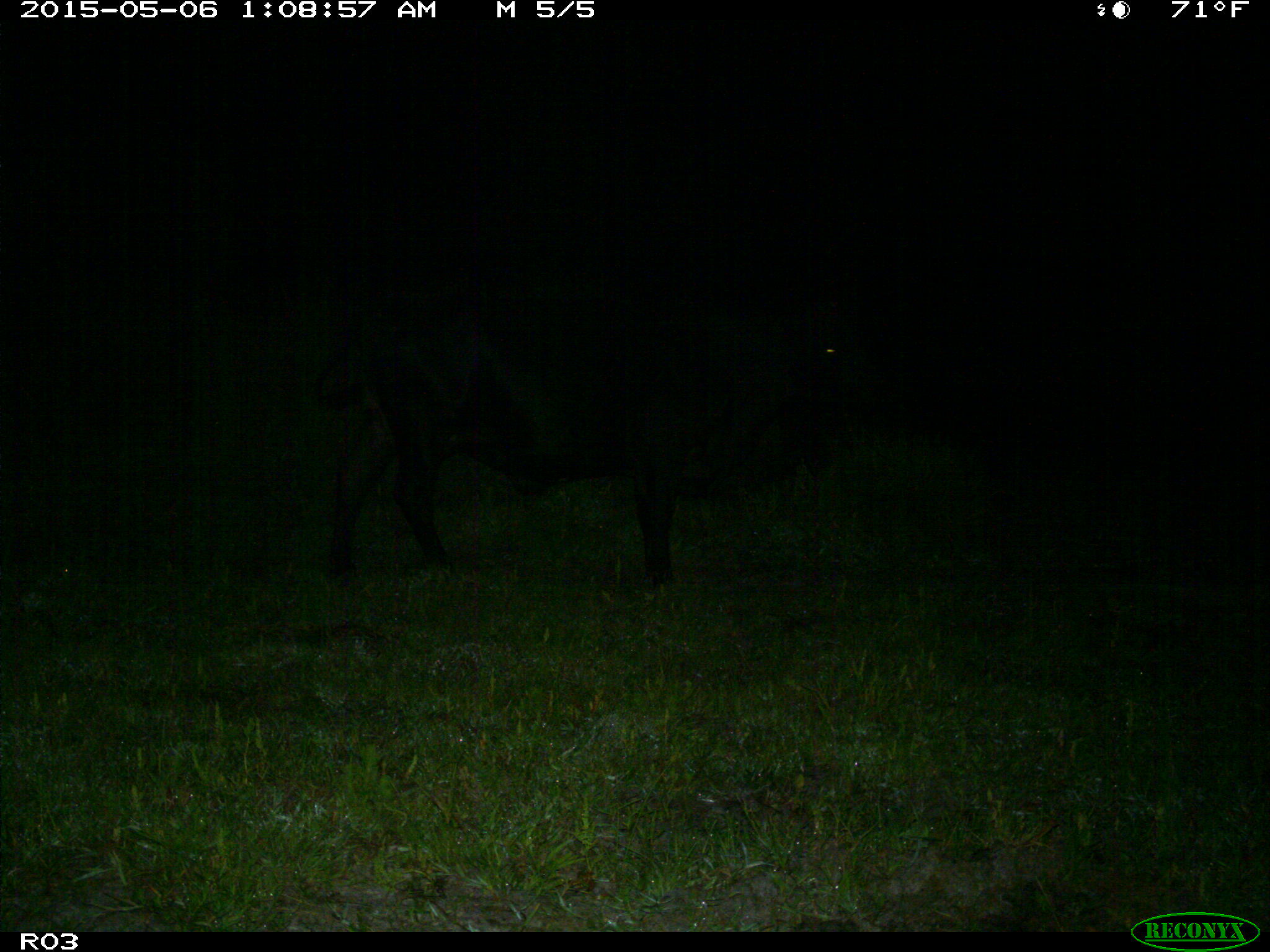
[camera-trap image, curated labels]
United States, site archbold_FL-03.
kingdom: Animalia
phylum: Chordata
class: Mammalia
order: Artiodactyla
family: Bovidae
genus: Bos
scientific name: Bos taurus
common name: domestic cow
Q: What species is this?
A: Bos taurus (domestic cow).